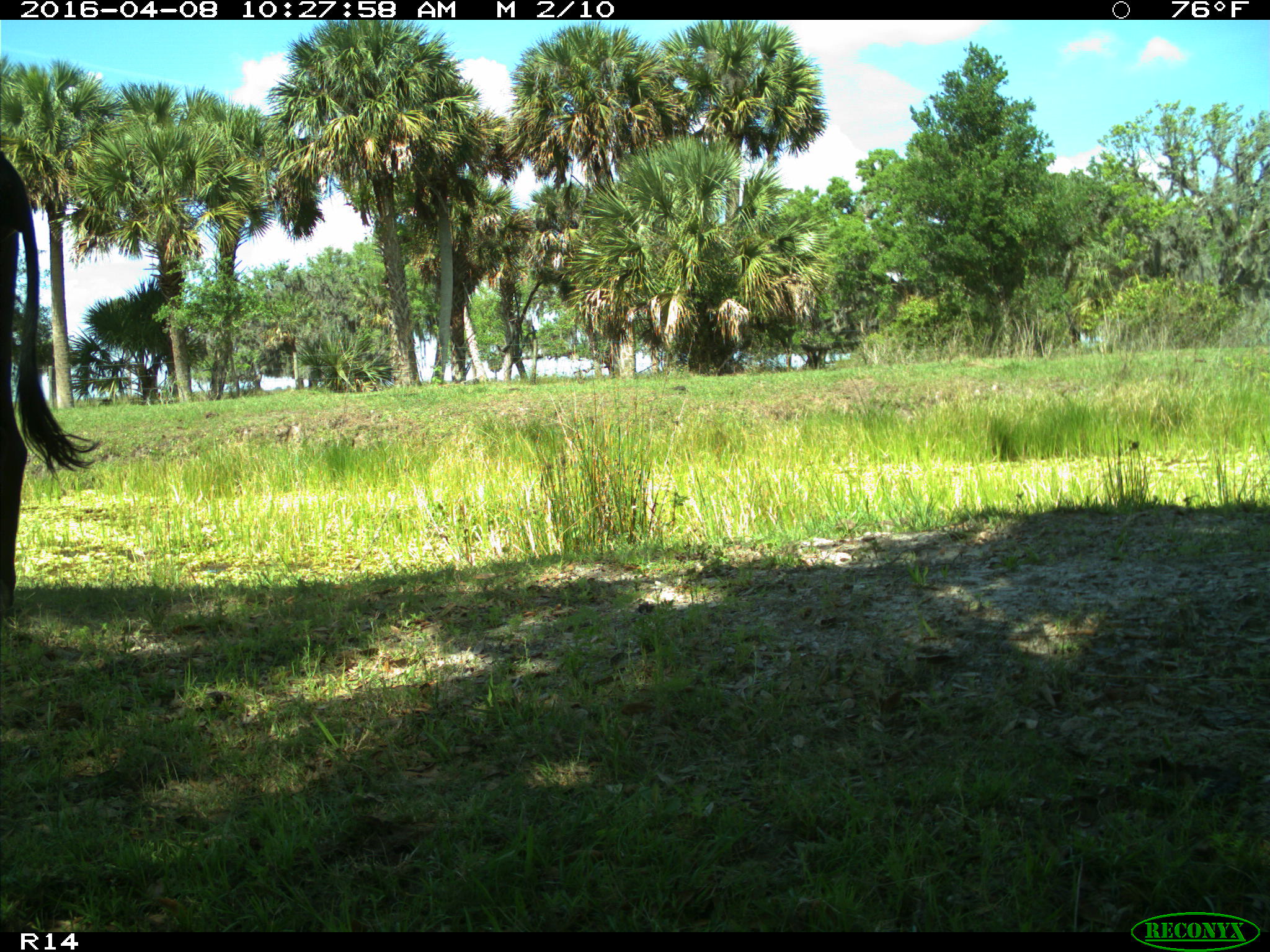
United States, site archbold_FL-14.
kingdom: Animalia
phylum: Chordata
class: Mammalia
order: Artiodactyla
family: Bovidae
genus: Bos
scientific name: Bos taurus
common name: domestic cow